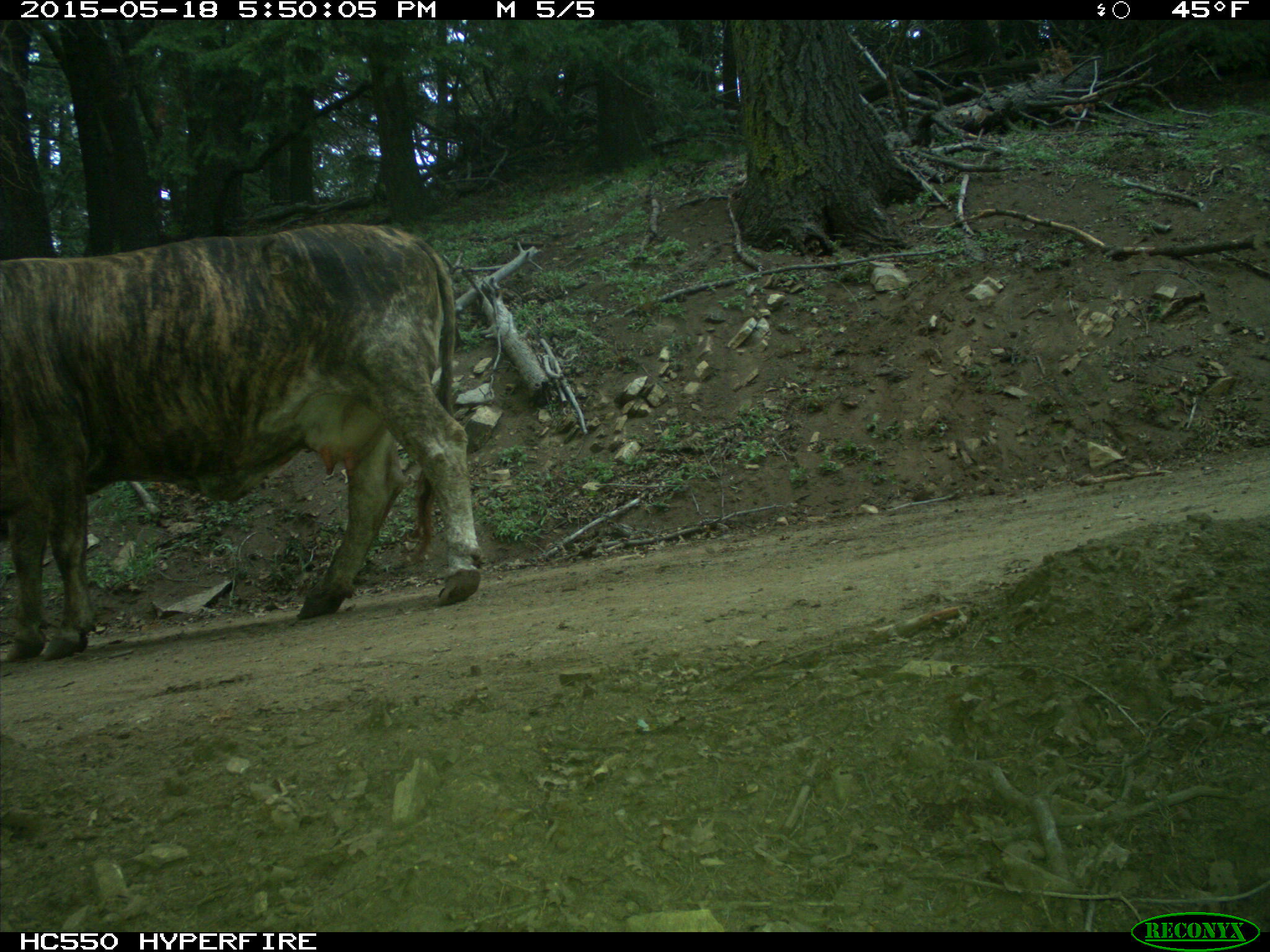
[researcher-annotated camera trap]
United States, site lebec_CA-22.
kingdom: Animalia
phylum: Chordata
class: Mammalia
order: Artiodactyla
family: Bovidae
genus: Bos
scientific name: Bos taurus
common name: domestic cow